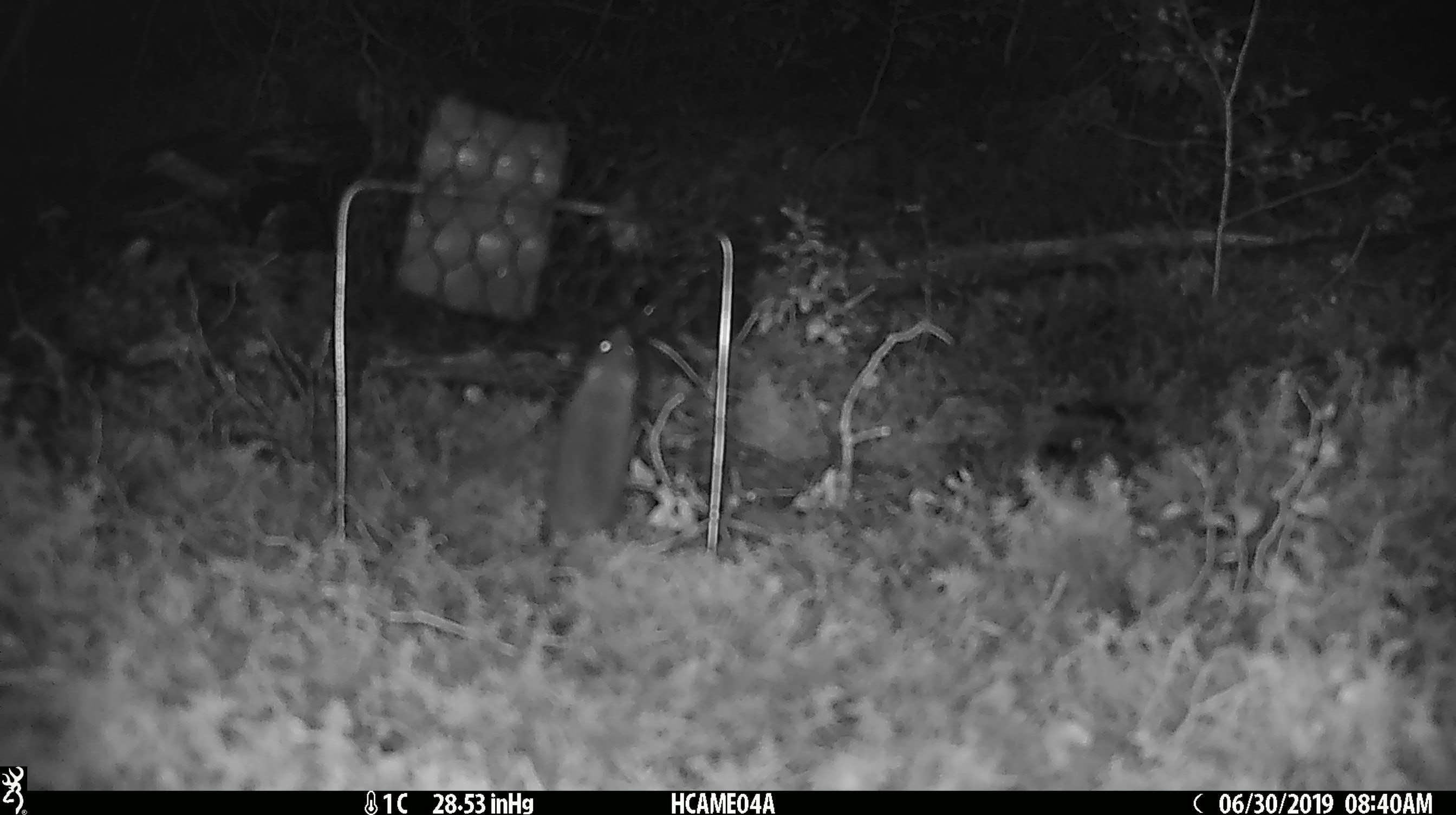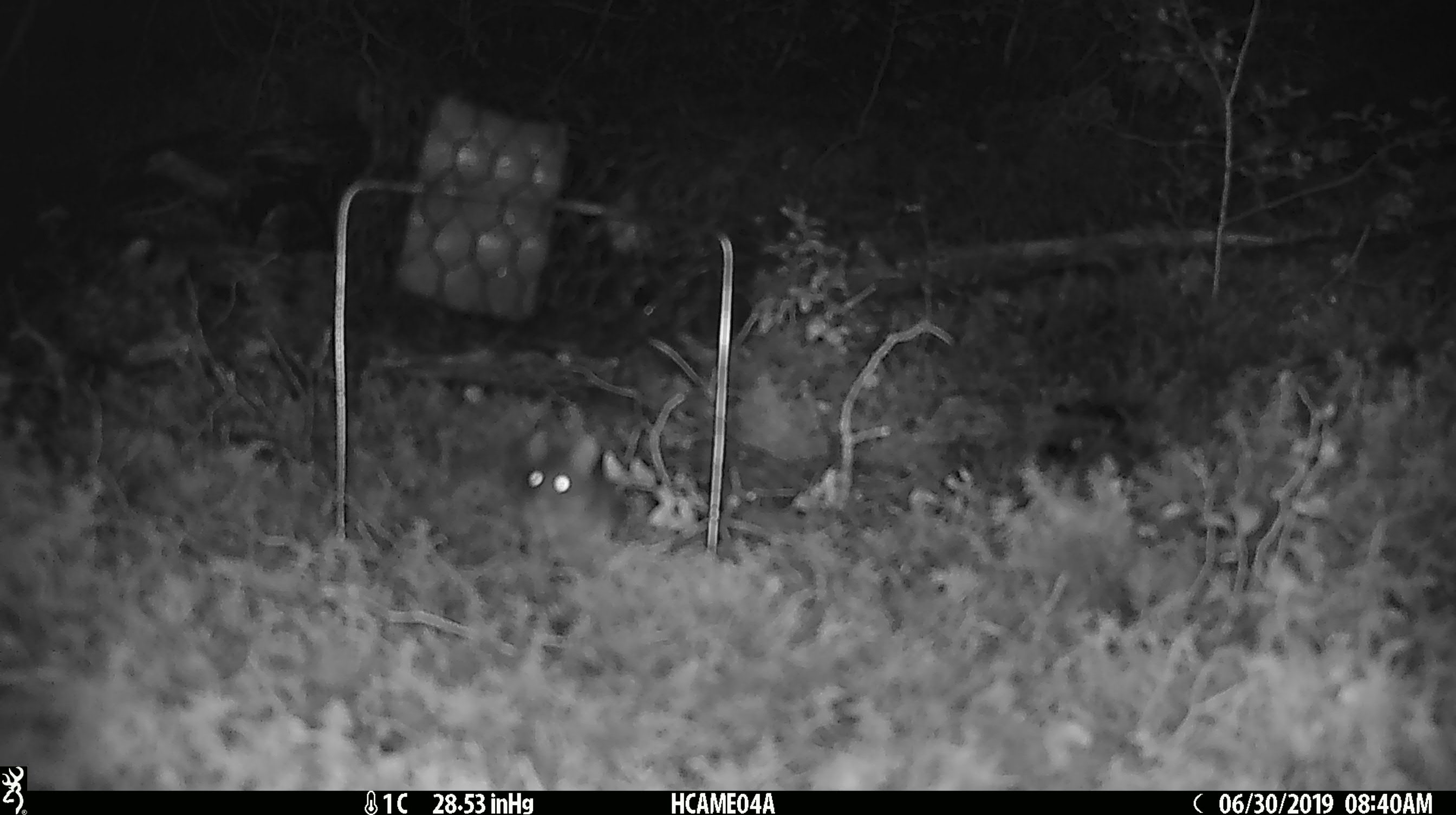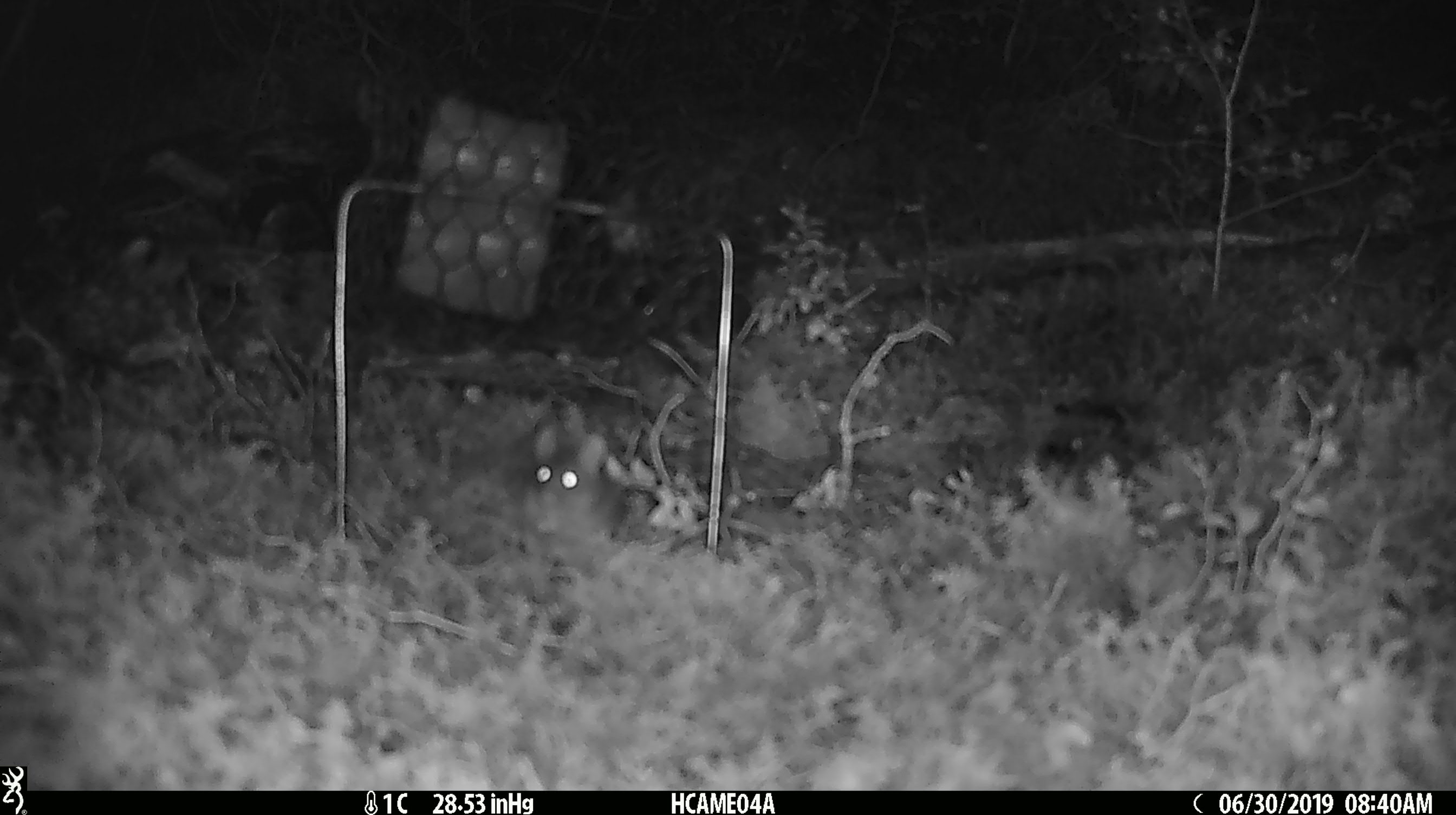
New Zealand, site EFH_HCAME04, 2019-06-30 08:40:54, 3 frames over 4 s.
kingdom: Animalia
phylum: Chordata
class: Mammalia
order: Rodentia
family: Muridae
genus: Mus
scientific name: Mus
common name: mouse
Mouse (Mus).